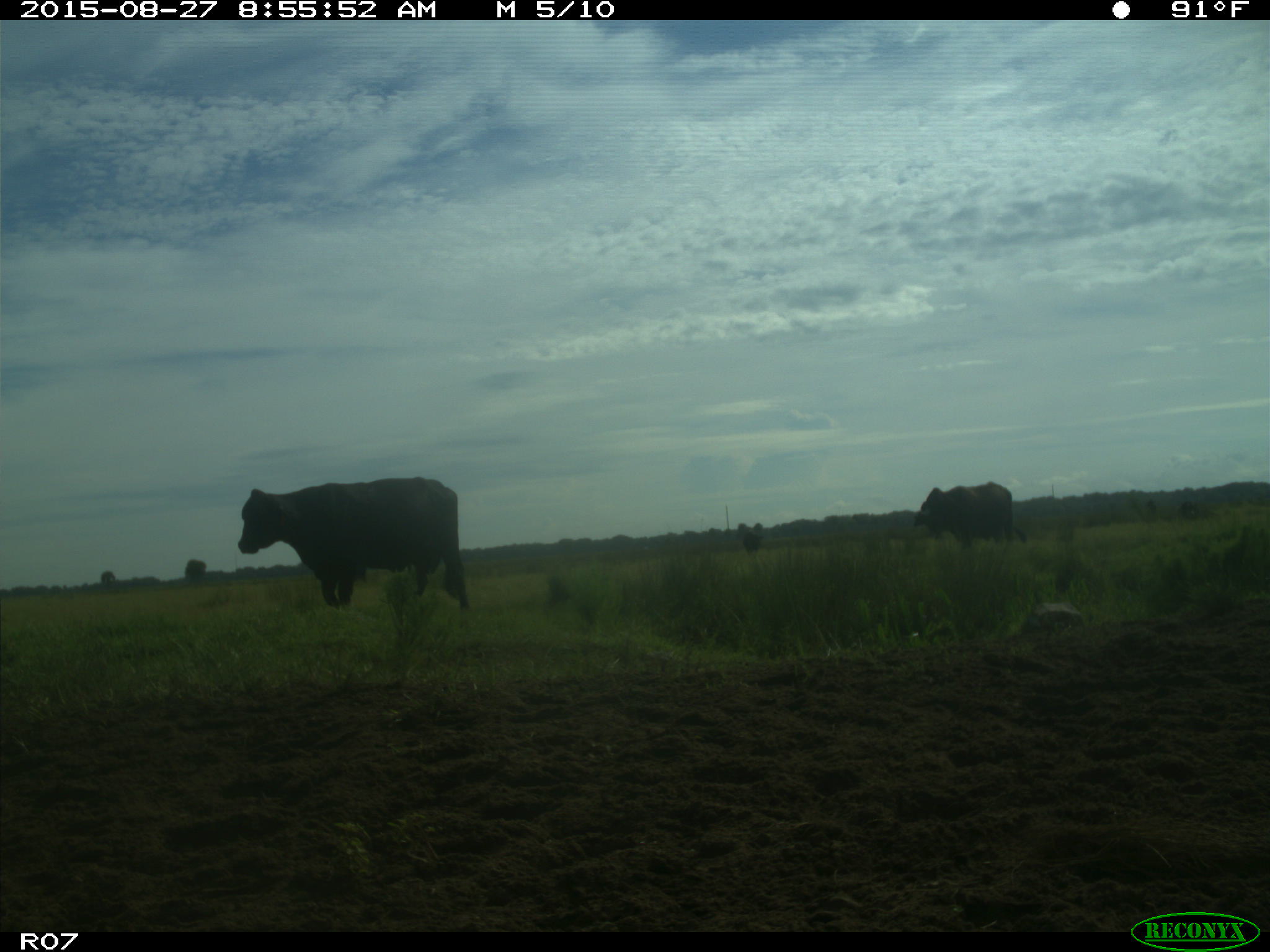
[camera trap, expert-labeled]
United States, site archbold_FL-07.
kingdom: Animalia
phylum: Chordata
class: Mammalia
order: Artiodactyla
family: Bovidae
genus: Bos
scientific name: Bos taurus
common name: domestic cow